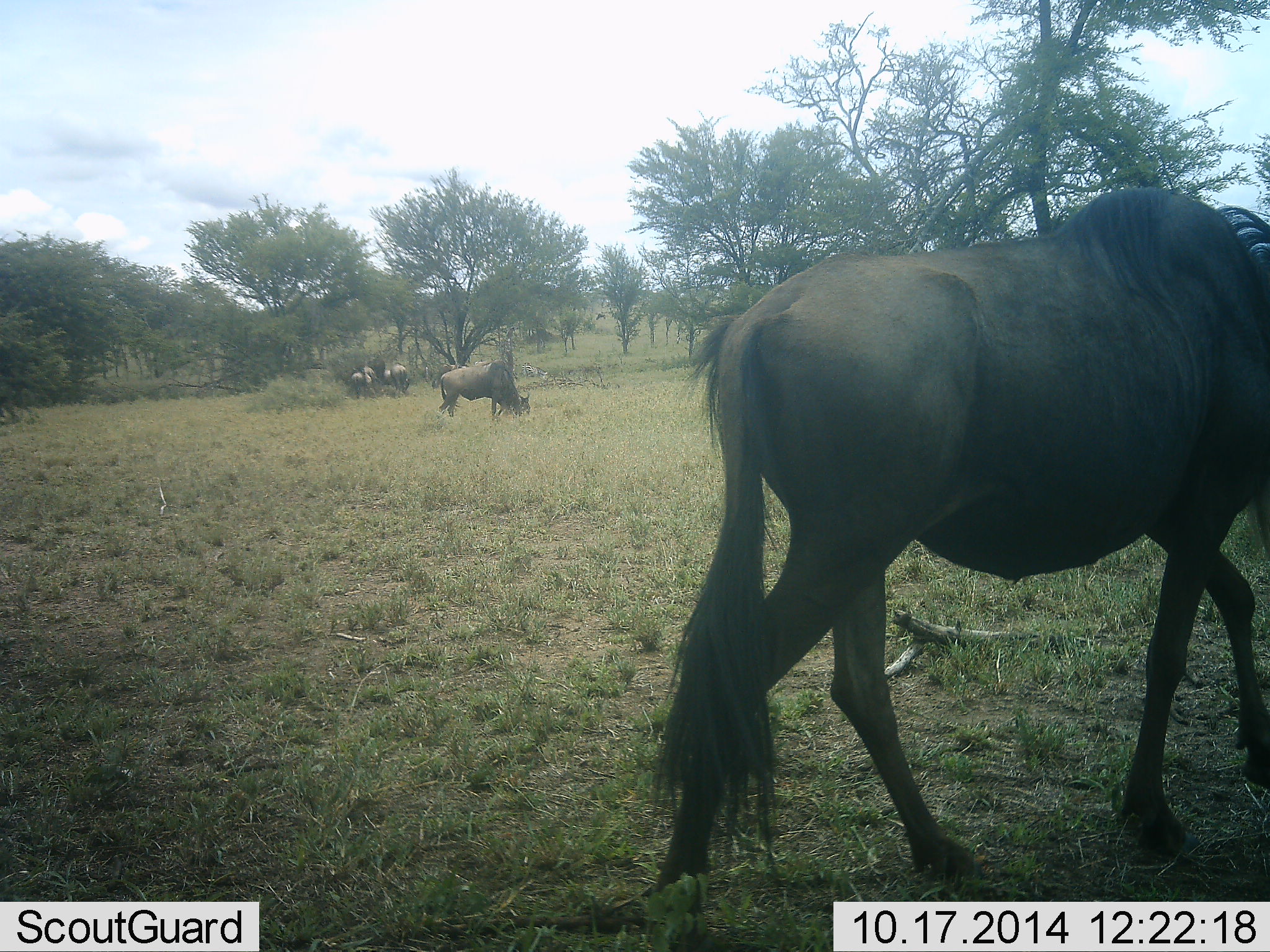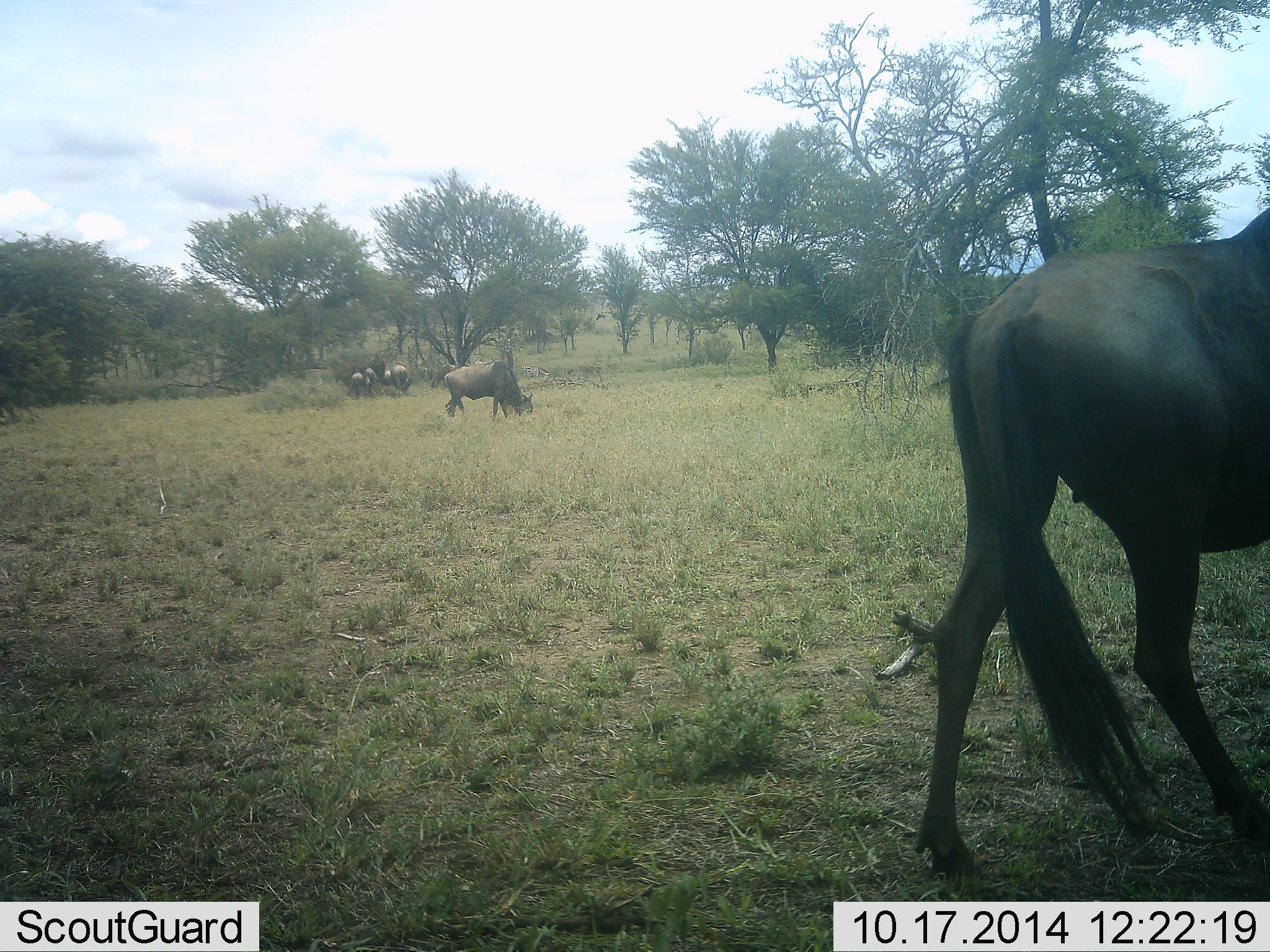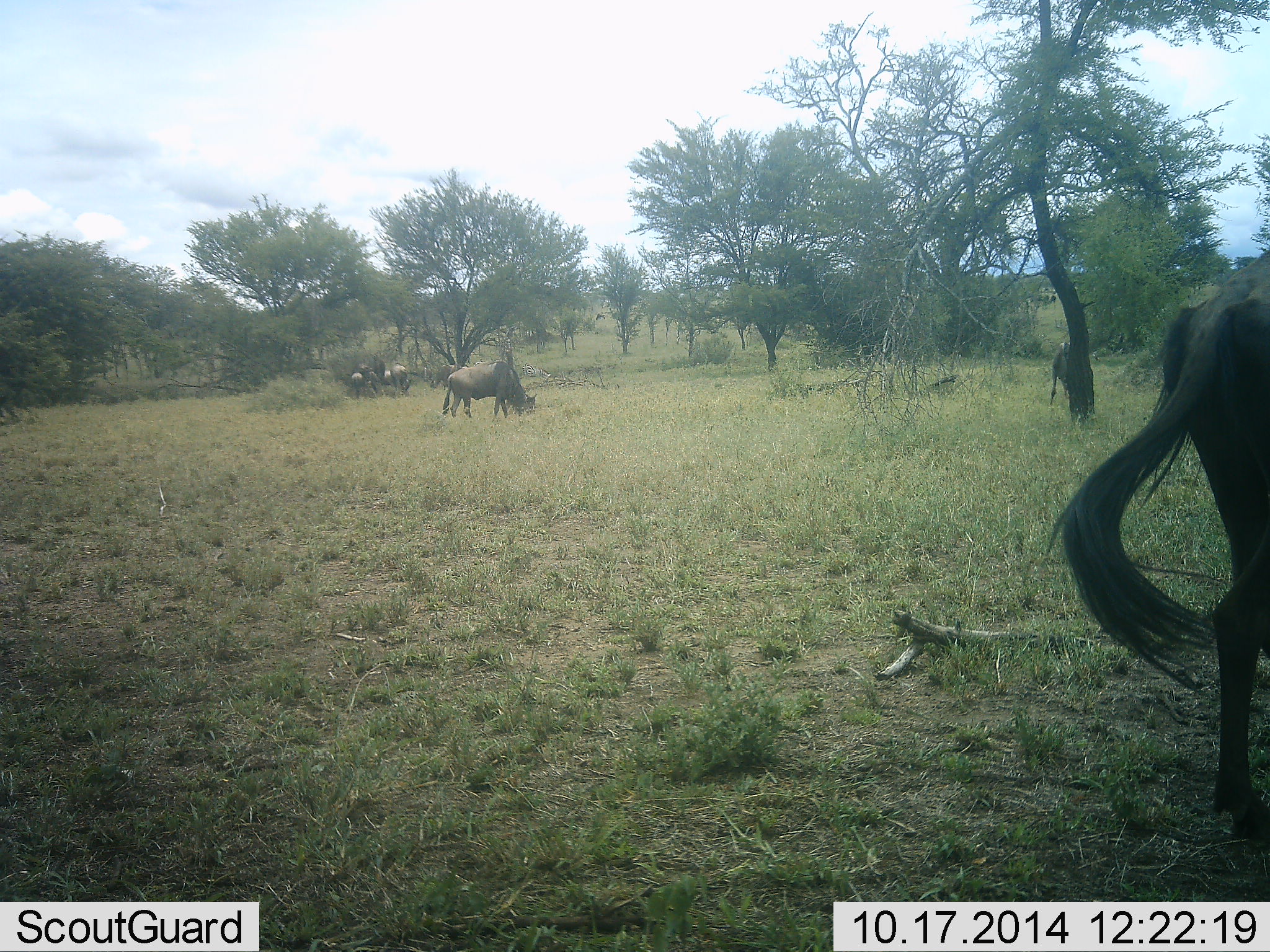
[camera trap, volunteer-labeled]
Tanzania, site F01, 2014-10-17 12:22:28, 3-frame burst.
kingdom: Animalia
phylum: Chordata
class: Mammalia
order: Artiodactyla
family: Bovidae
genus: Connochaetes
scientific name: Connochaetes taurinus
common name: blue wildebeest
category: wildebeest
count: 5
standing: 30%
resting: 0%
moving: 90%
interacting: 0%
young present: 0%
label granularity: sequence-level